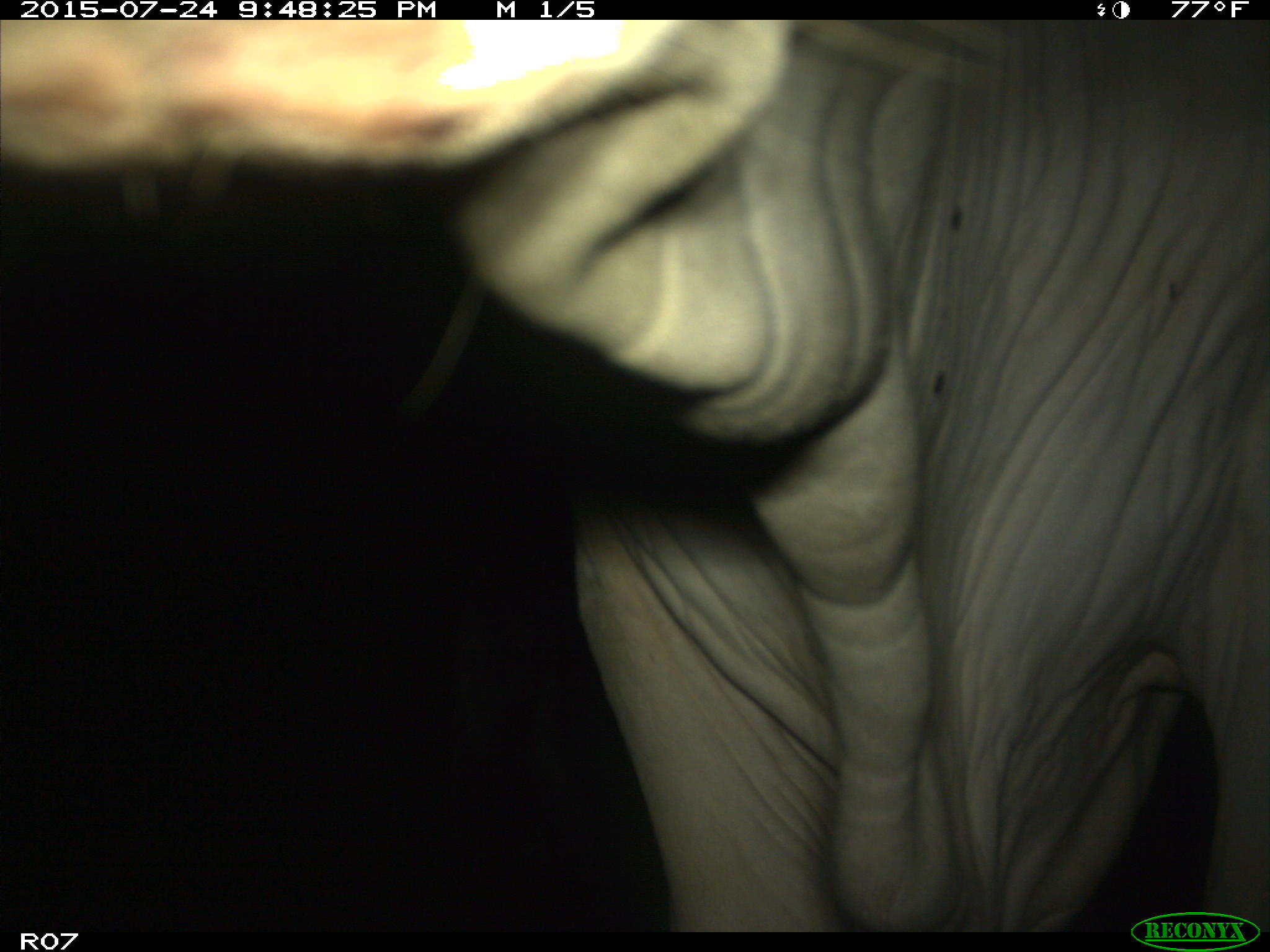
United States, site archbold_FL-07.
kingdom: Animalia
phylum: Chordata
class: Mammalia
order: Artiodactyla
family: Bovidae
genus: Bos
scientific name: Bos taurus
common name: domestic cow